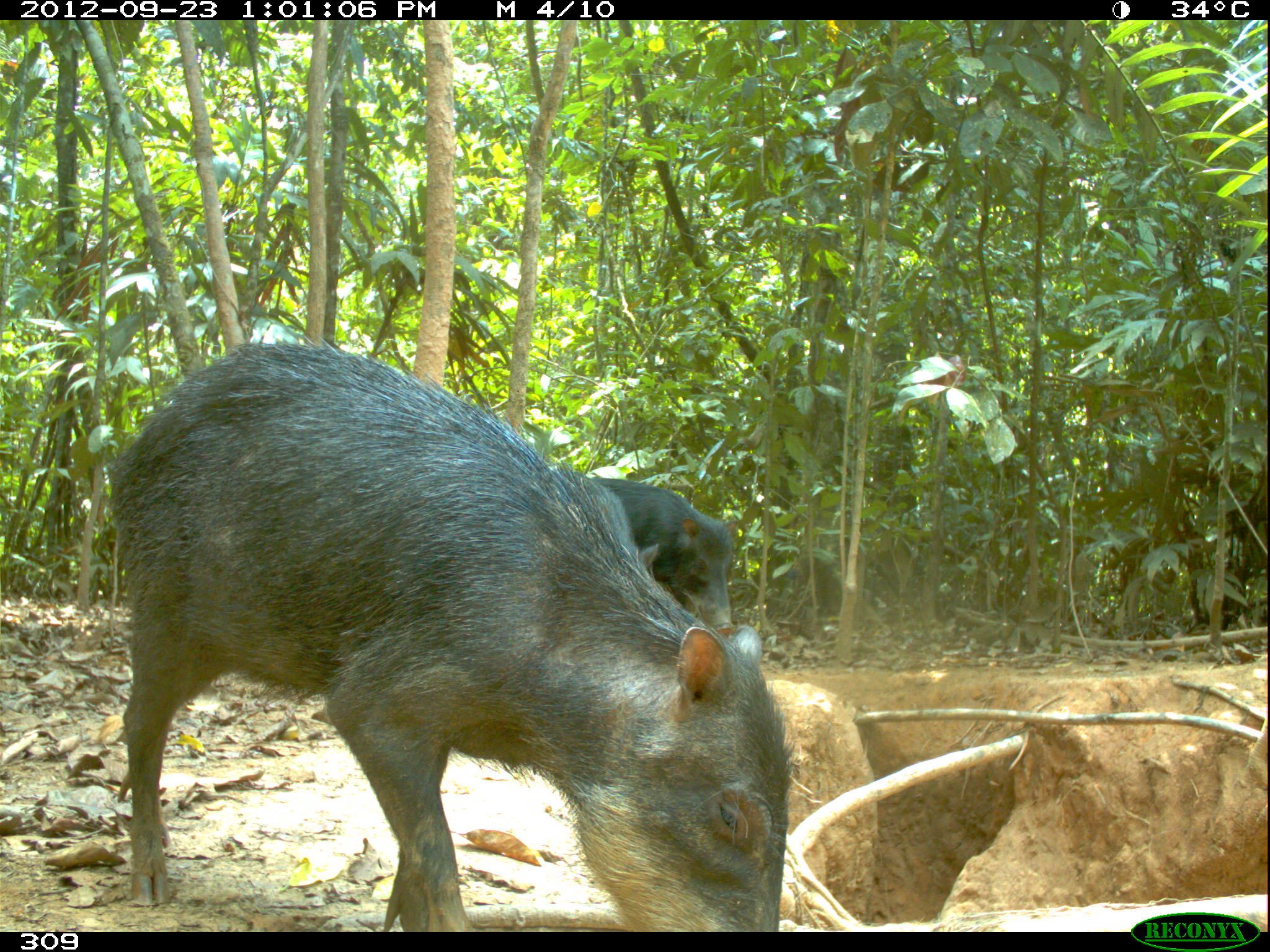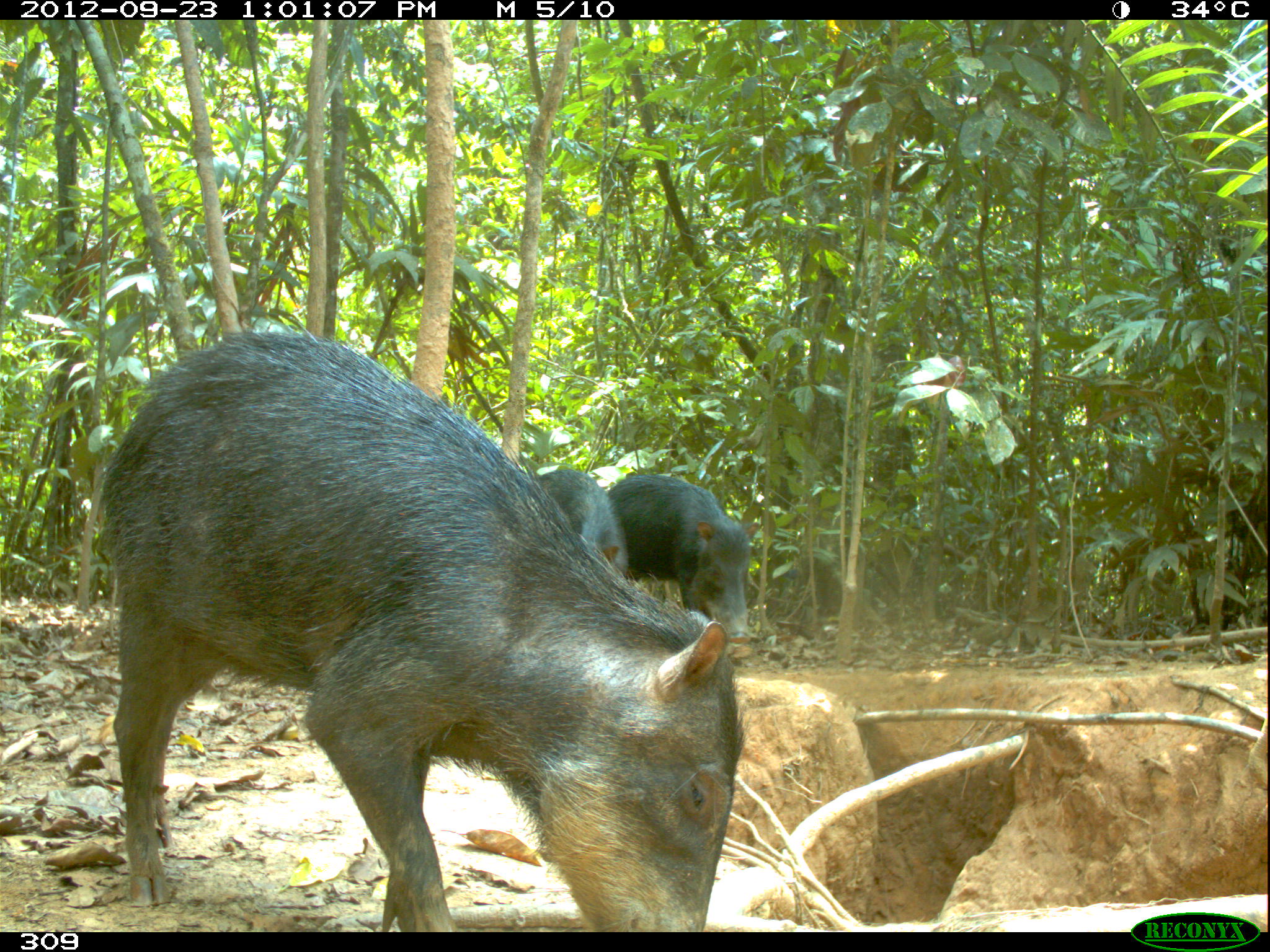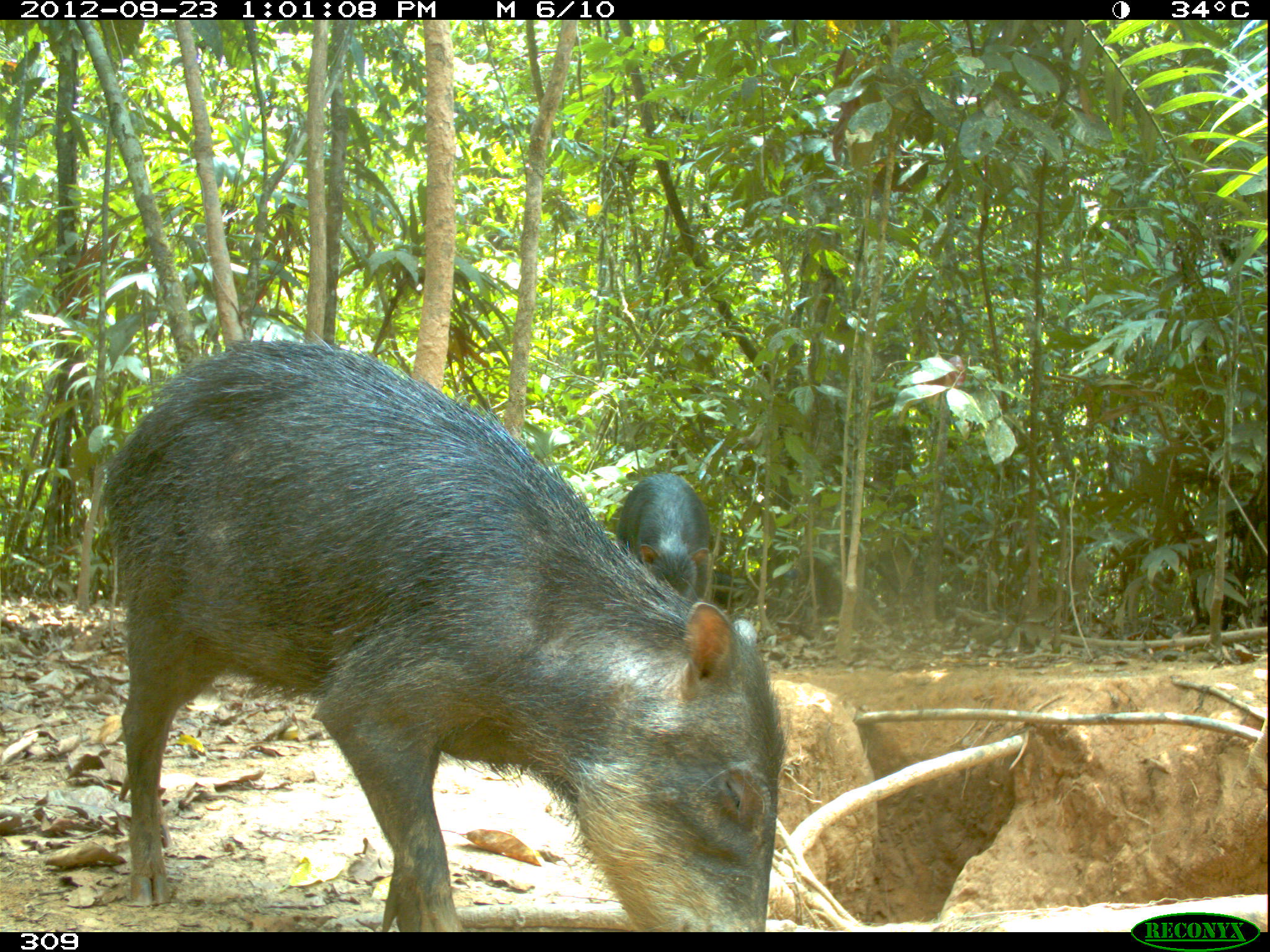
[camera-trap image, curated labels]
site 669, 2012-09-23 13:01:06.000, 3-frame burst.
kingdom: Animalia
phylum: Chordata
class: Mammalia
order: Artiodactyla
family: Tayassuidae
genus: Tayassu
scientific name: Tayassu pecari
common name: white-lipped peccary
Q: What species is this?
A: Tayassu pecari (white-lipped peccary).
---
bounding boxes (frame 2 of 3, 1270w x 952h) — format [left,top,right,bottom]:
tayassu pecari: [96,322,745,932]; [606,473,759,645]; [536,469,629,575]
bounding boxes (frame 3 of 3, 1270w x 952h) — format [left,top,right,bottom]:
tayassu pecari: [95,326,787,931]; [615,471,710,601]; [712,569,750,608]